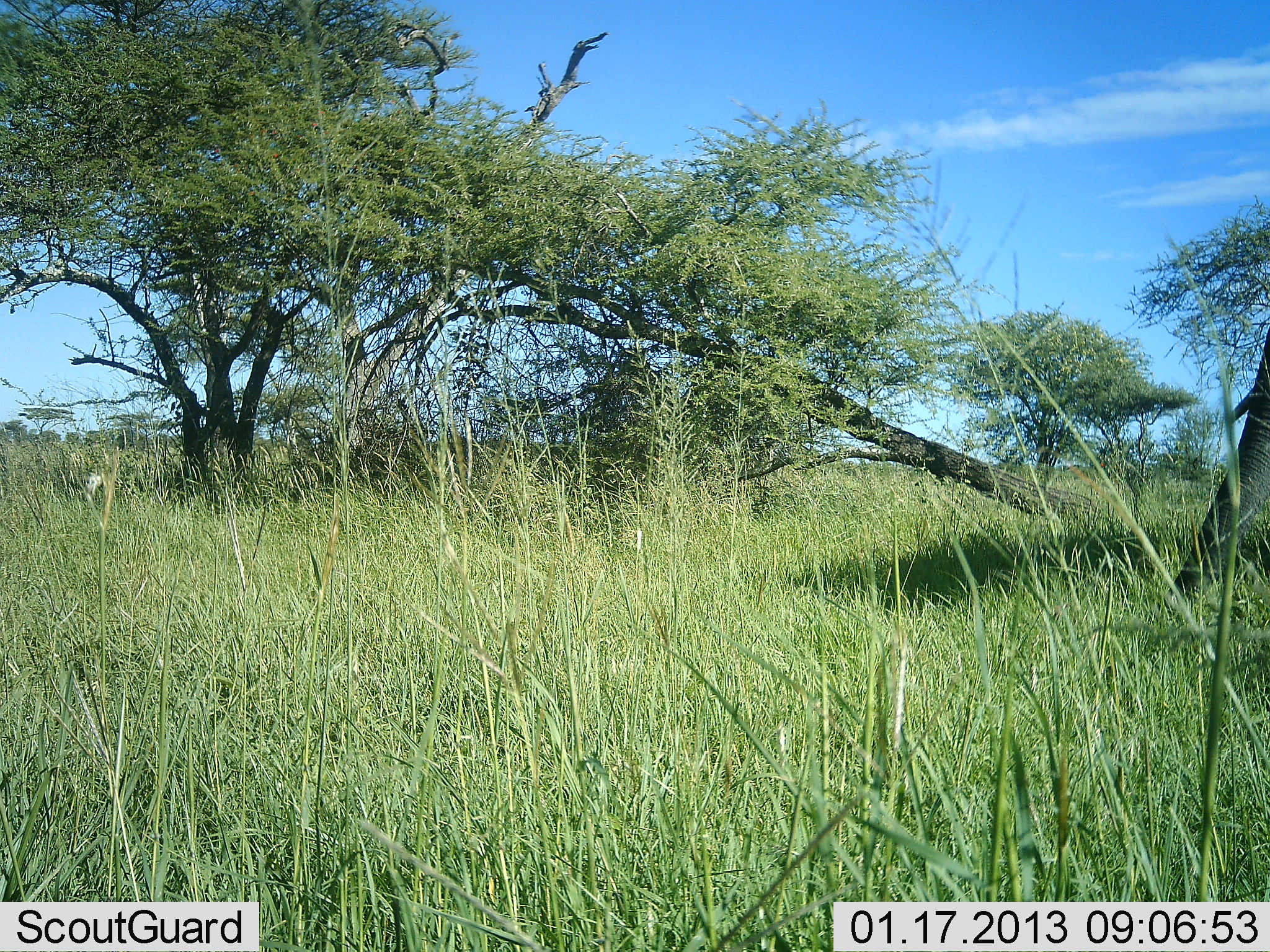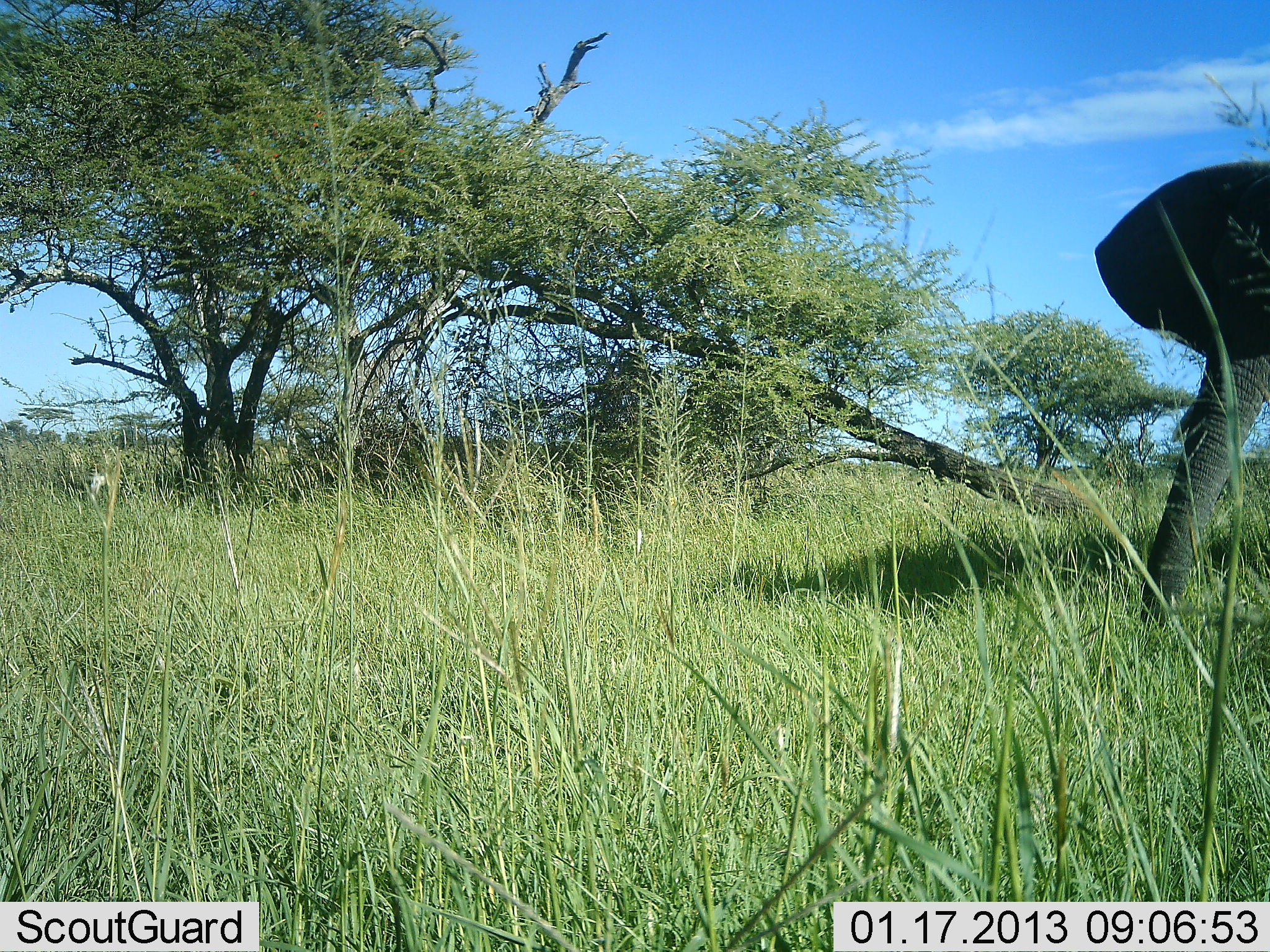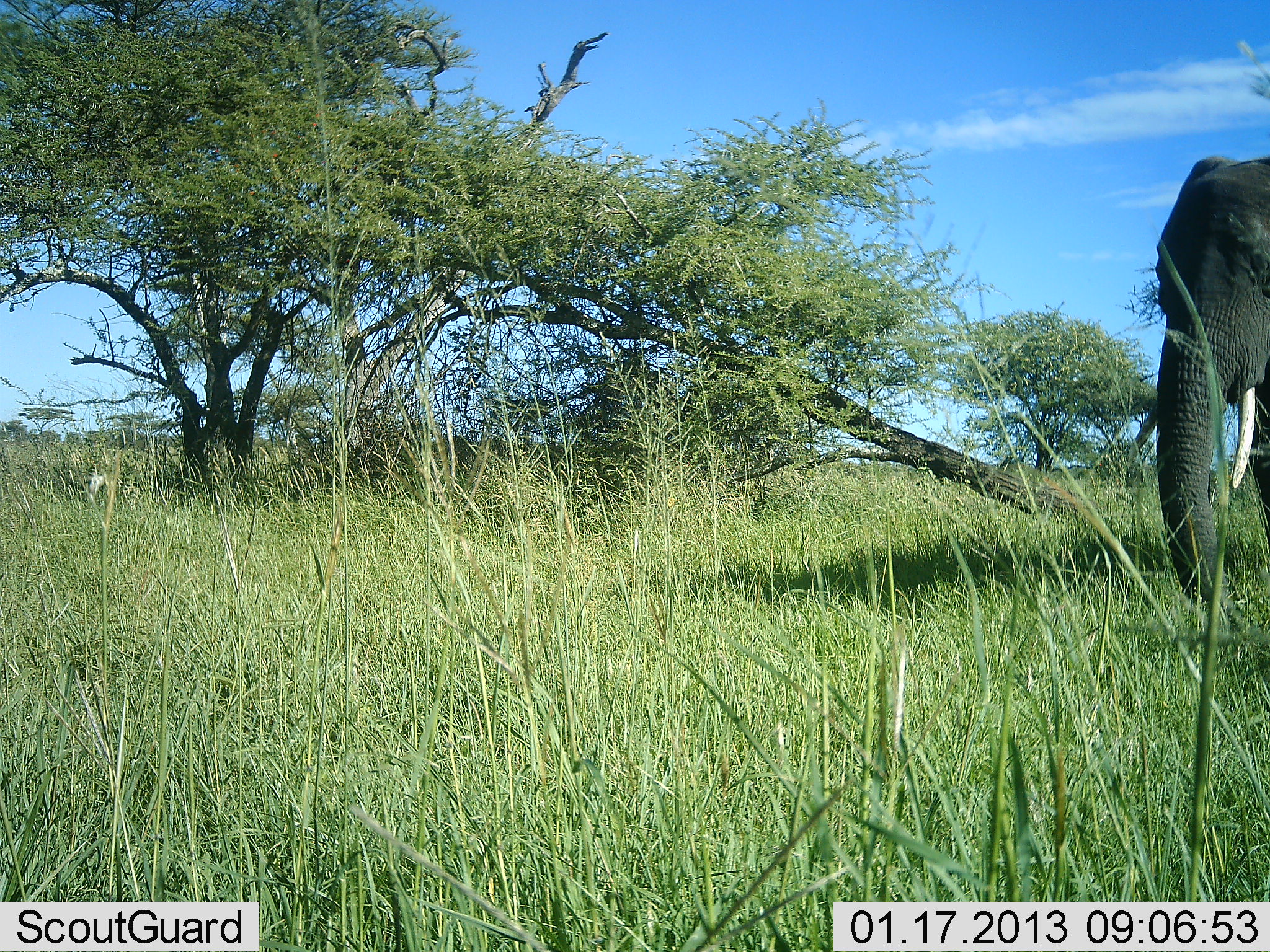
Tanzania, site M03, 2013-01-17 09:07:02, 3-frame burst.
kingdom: Animalia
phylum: Chordata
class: Mammalia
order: Proboscidea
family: Elephantidae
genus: Loxodonta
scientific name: Loxodonta africana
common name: african bush elephant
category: elephant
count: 1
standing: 29%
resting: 0%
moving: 68%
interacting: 0%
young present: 0%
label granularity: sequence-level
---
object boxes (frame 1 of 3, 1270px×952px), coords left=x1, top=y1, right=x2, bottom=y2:
animal: left=1166, top=322, right=1270, bottom=605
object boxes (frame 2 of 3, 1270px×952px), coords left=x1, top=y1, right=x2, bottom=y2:
animal: left=1092, top=161, right=1270, bottom=622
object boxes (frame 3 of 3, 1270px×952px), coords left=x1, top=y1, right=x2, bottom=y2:
animal: left=1152, top=152, right=1270, bottom=601